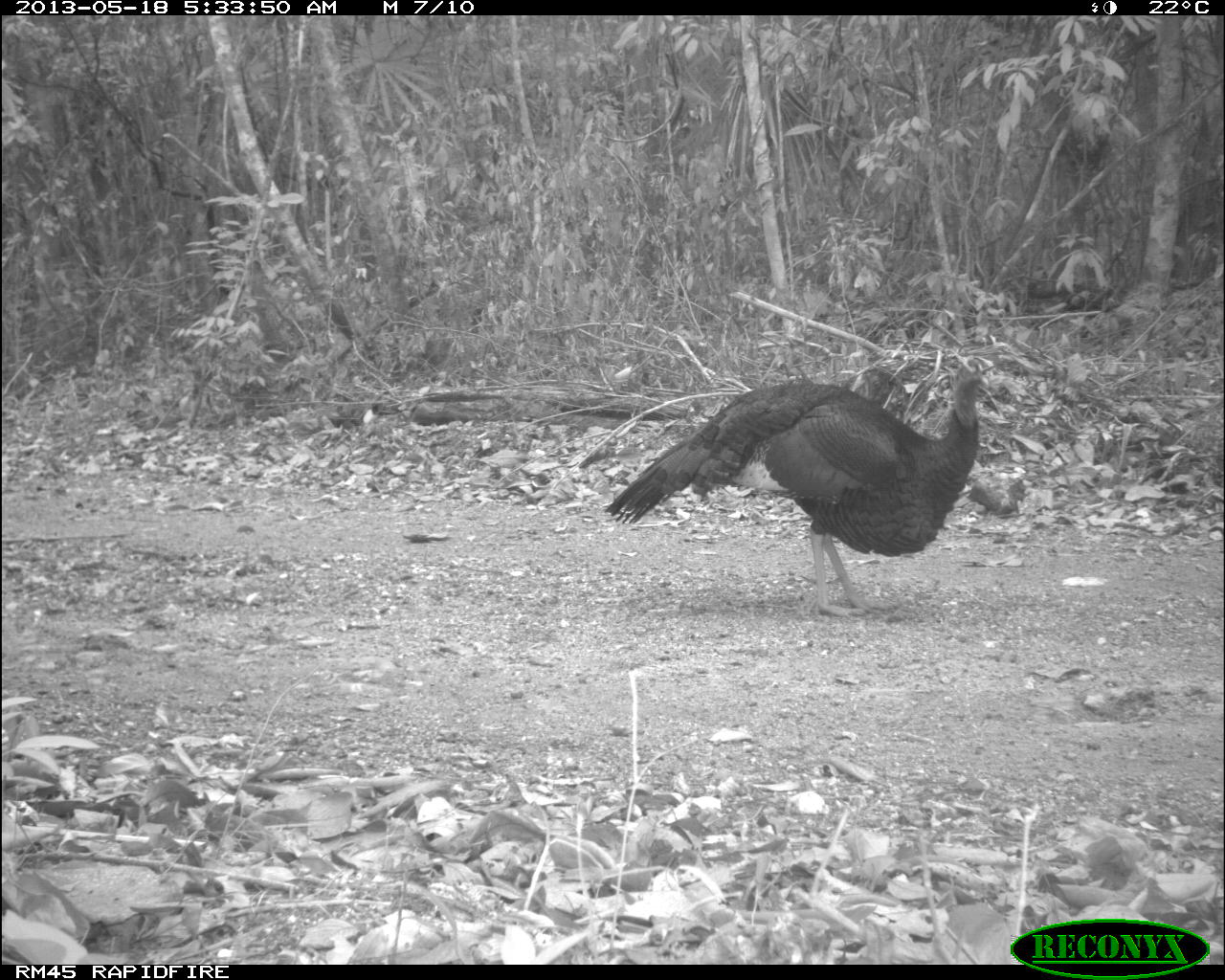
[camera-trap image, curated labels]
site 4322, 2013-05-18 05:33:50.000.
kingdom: Animalia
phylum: Chordata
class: Aves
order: Galliformes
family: Phasianidae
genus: Meleagris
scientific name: Meleagris ocellata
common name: ocellated turkey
Meleagris ocellata (ocellated turkey), count 1, sex male.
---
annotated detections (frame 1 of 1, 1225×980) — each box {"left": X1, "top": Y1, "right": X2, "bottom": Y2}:
meleagris ocellata: {"left": 603, "top": 355, "right": 1000, "bottom": 617}